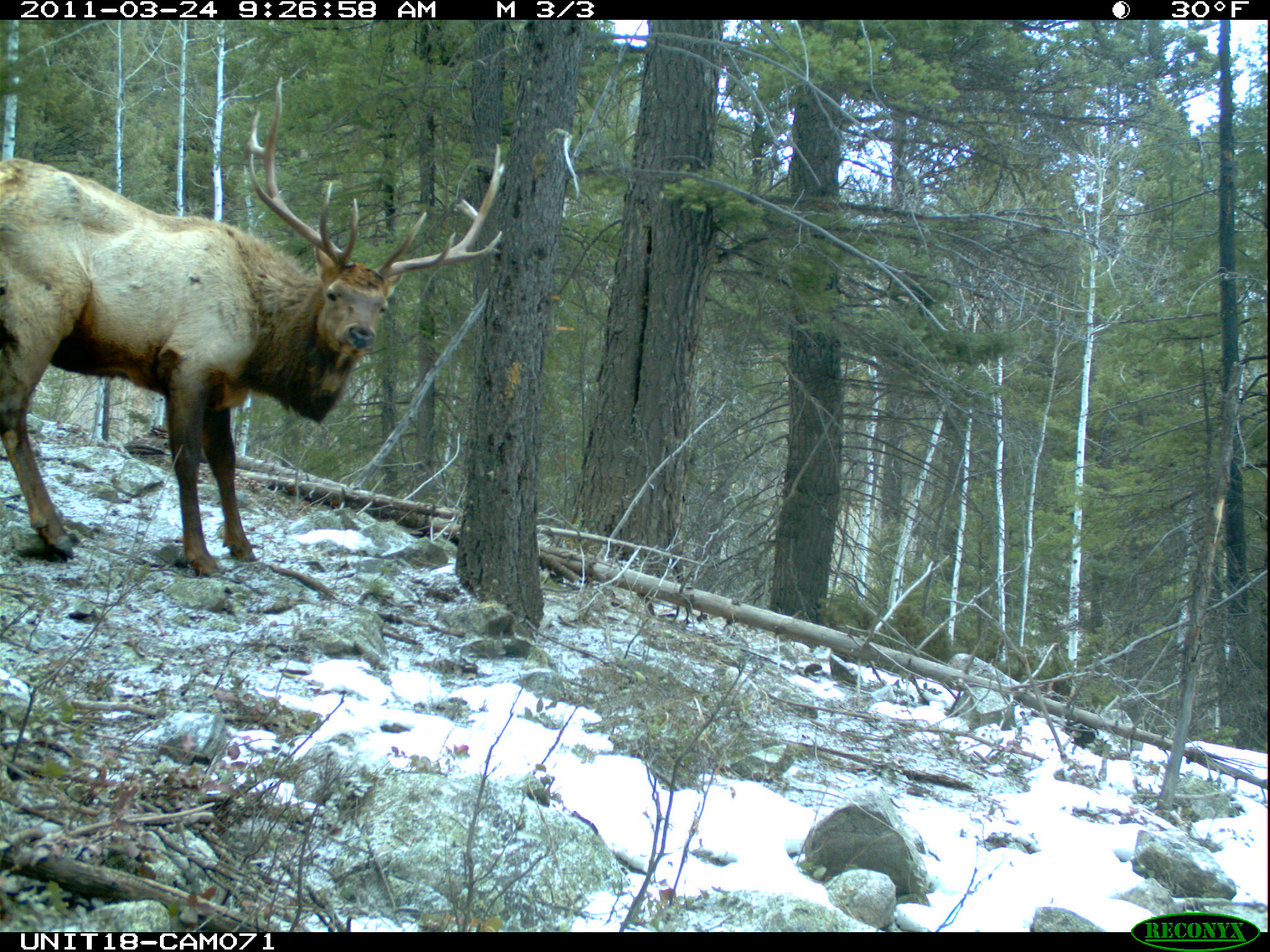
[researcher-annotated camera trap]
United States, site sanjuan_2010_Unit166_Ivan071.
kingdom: Animalia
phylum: Chordata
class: Mammalia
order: Artiodactyla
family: Cervidae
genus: Cervus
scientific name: Cervus elaphus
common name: red deer